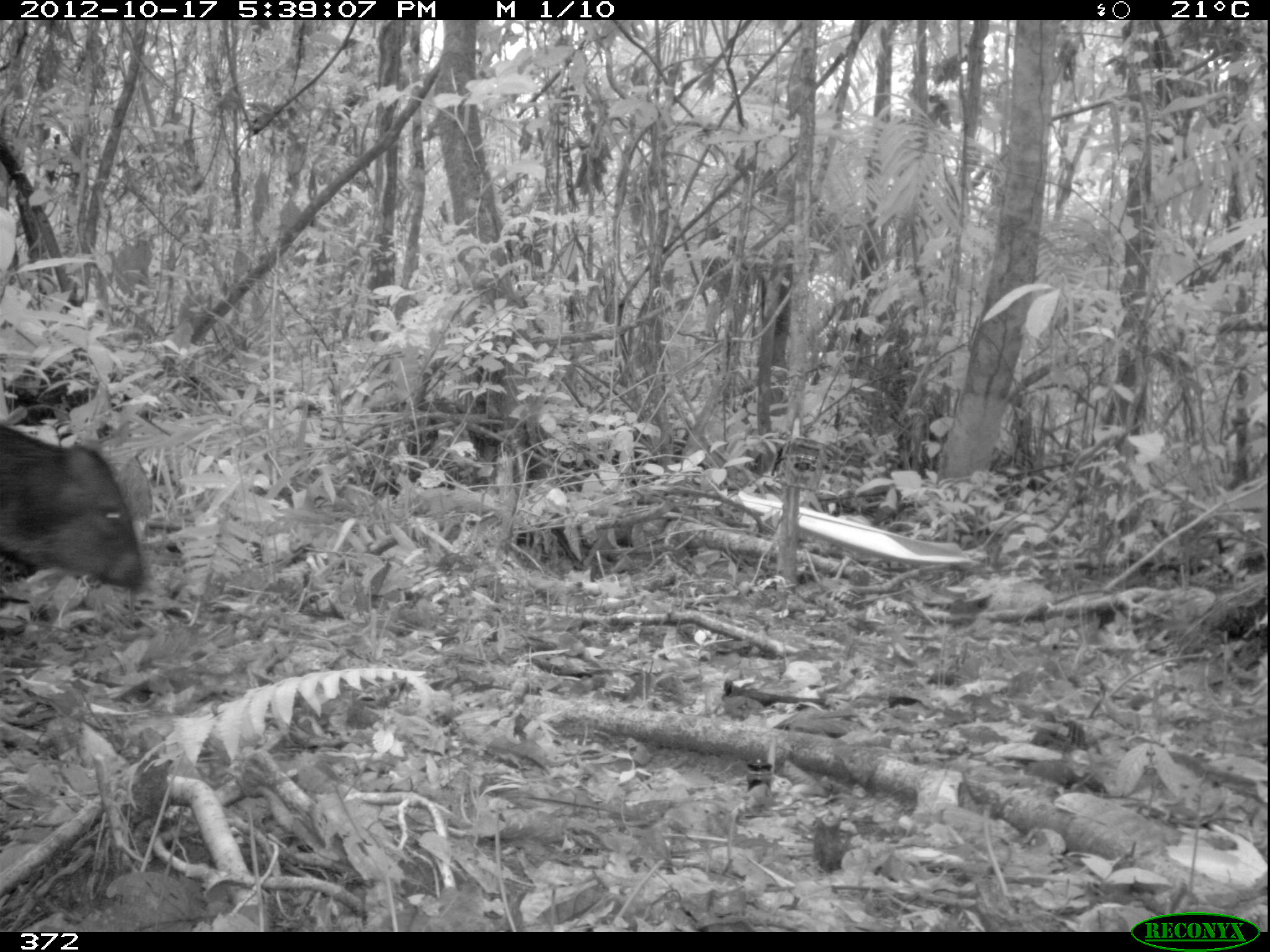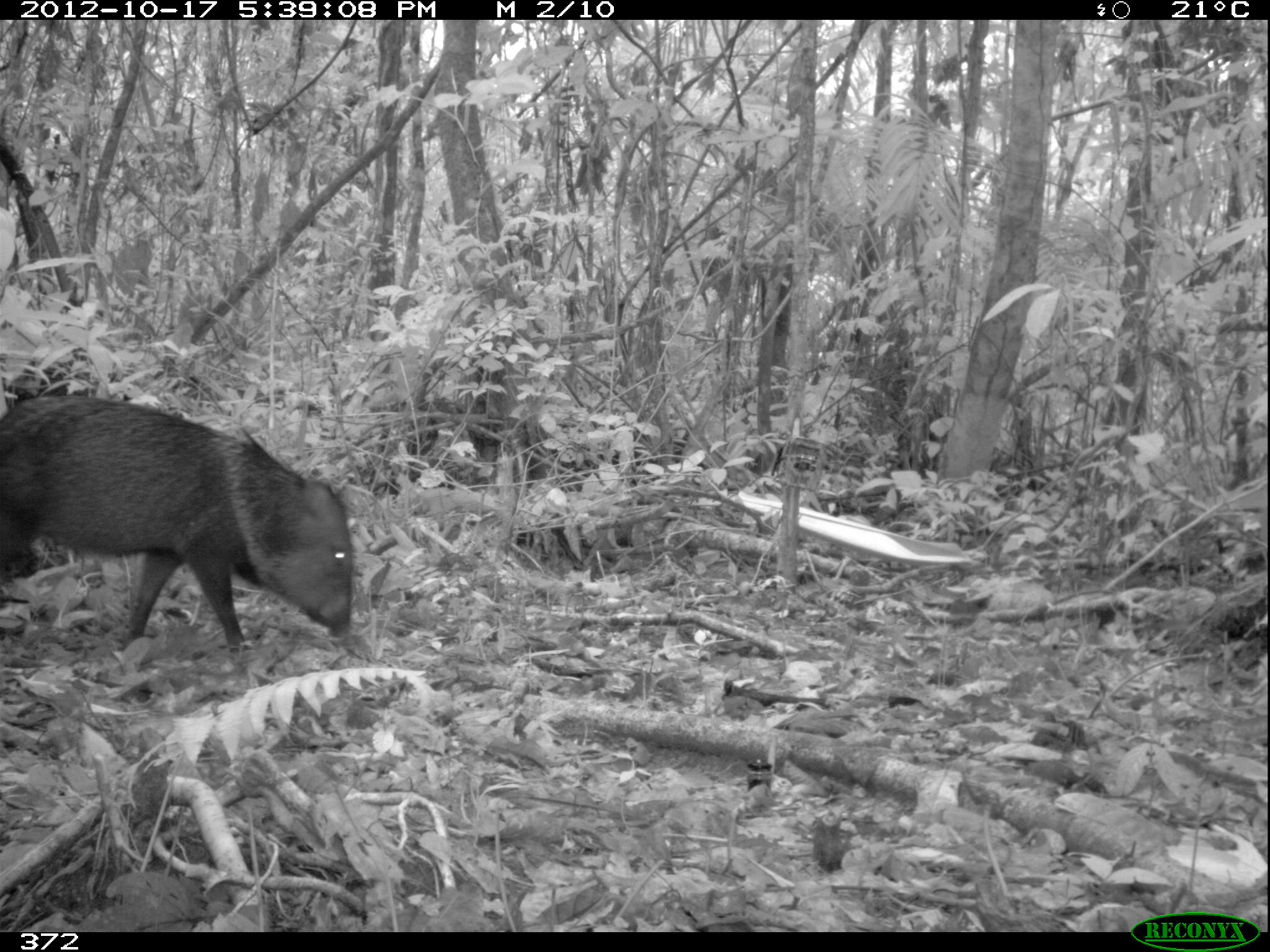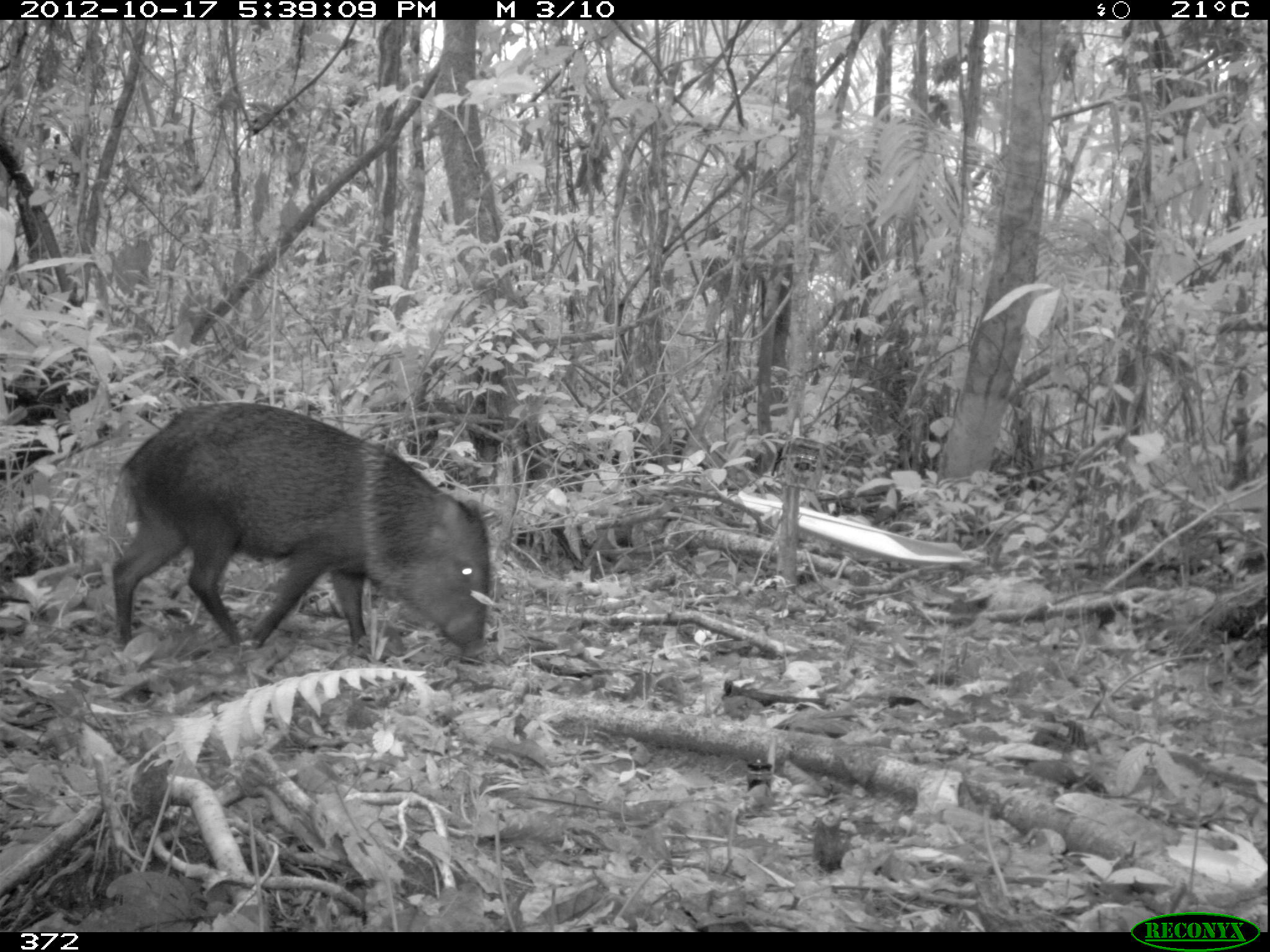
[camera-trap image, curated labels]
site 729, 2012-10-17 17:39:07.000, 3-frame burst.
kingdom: Animalia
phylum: Chordata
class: Mammalia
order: Artiodactyla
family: Tayassuidae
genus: Pecari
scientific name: Pecari tajacu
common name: collared peccary